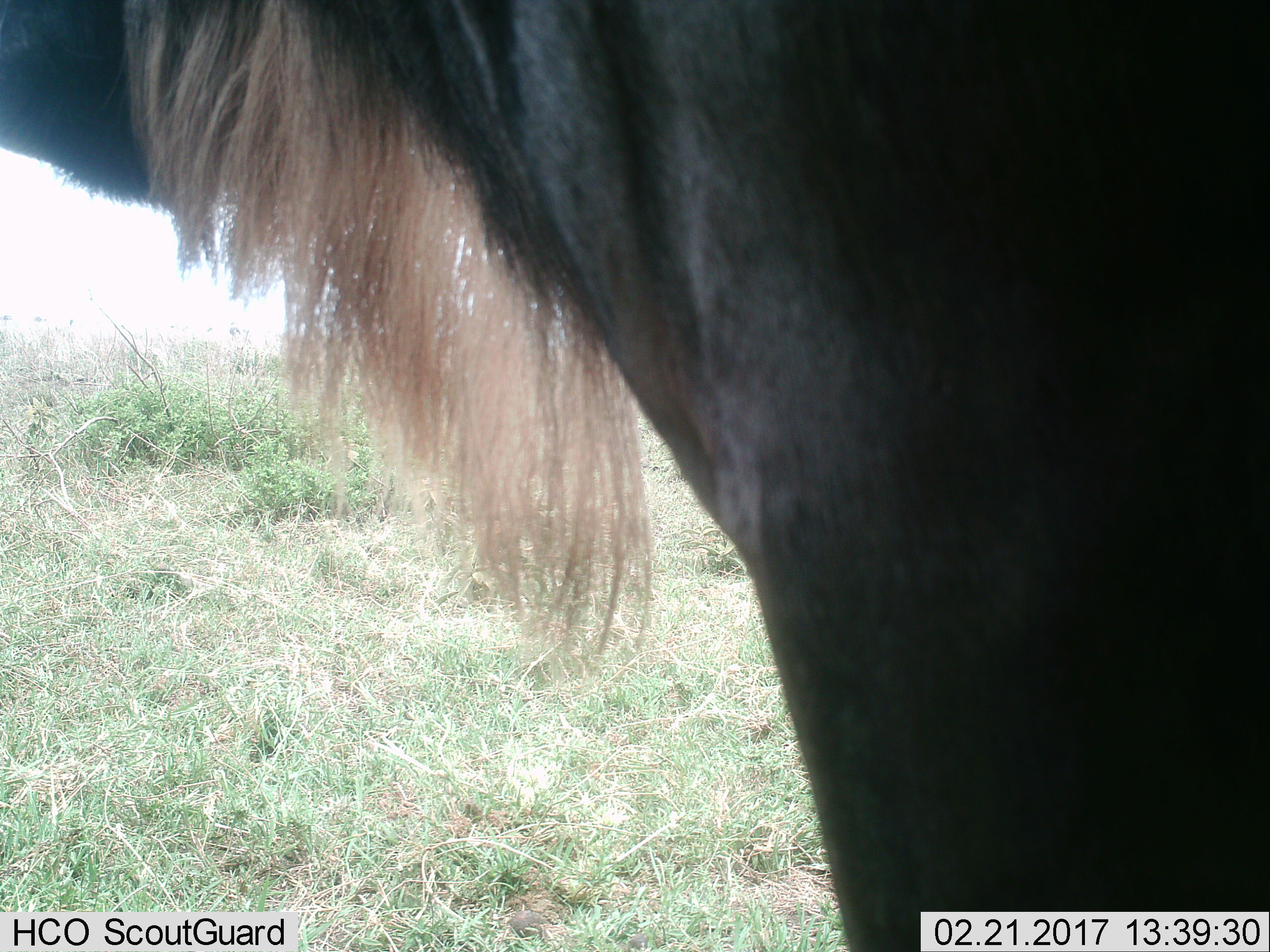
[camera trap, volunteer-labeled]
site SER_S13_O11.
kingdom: Animalia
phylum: Chordata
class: Mammalia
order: Artiodactyla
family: Bovidae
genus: Connochaetes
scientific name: Connochaetes taurinus taurinus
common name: blue wildebeest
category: wildebeestblue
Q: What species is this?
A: Wildebeestblue (blue wildebeest) (Connochaetes taurinus taurinus).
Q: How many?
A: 1.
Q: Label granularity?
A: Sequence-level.